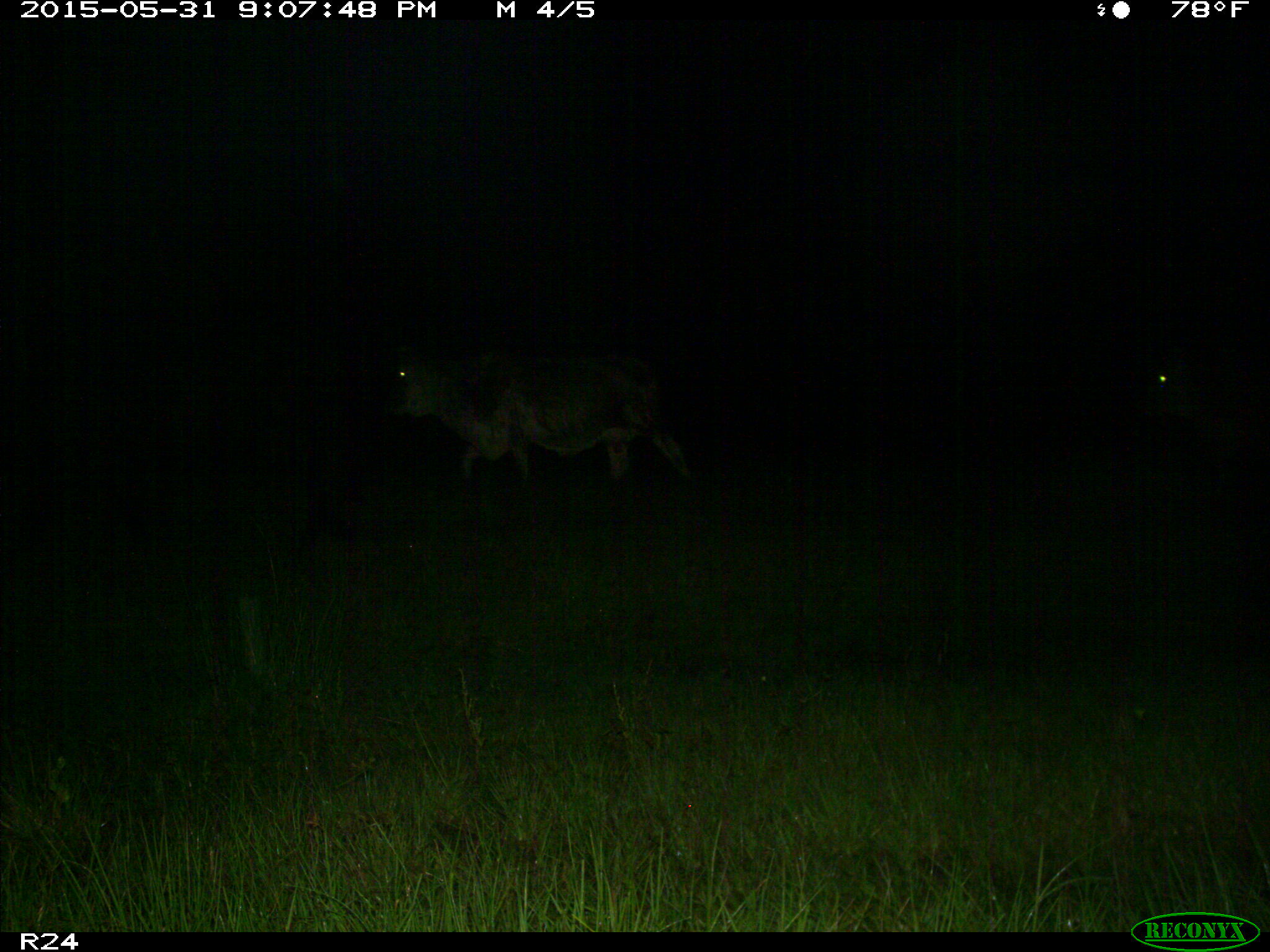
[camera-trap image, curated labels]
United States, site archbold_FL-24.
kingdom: Animalia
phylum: Chordata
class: Mammalia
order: Artiodactyla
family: Bovidae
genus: Bos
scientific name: Bos taurus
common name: domestic cow